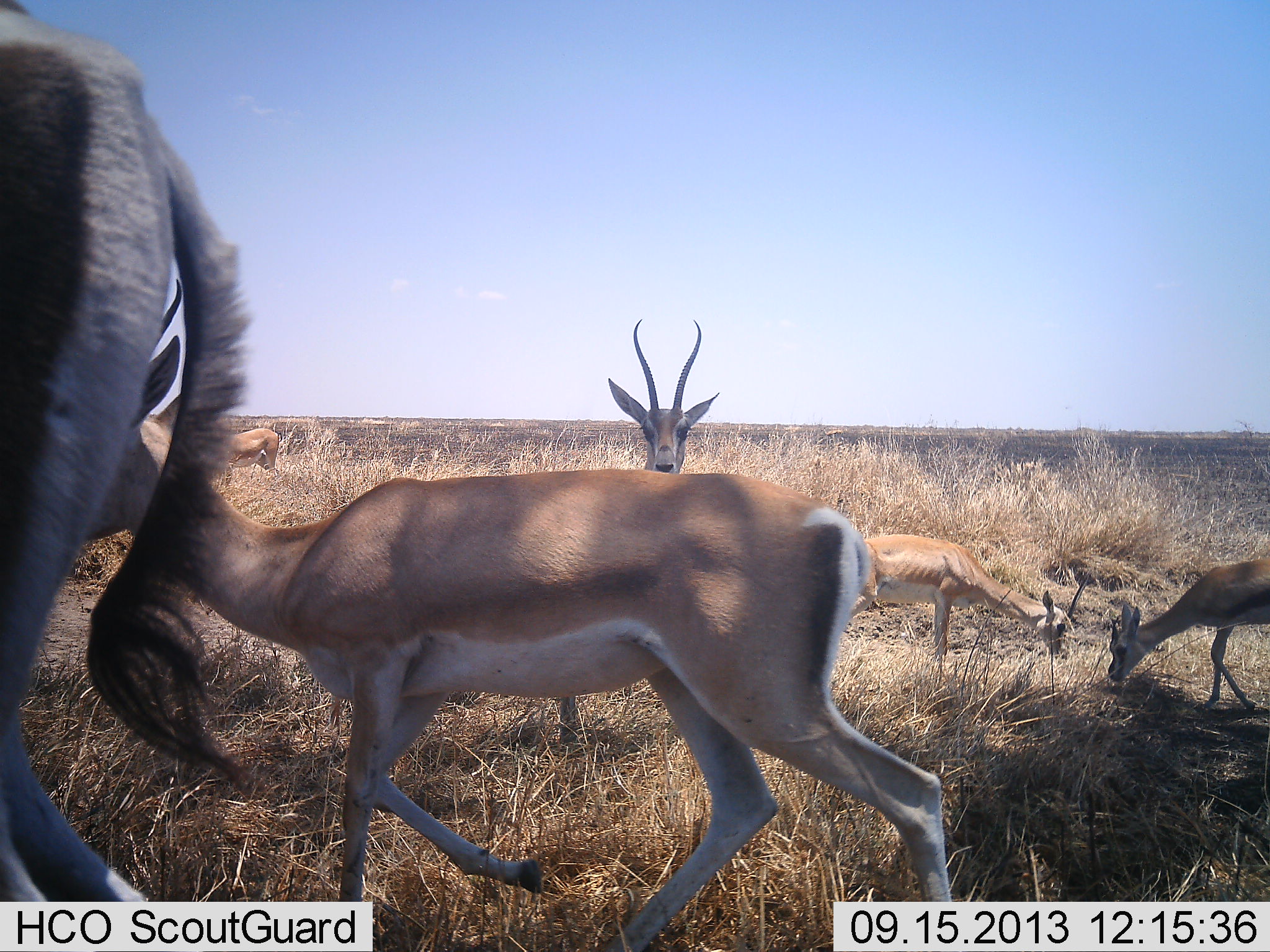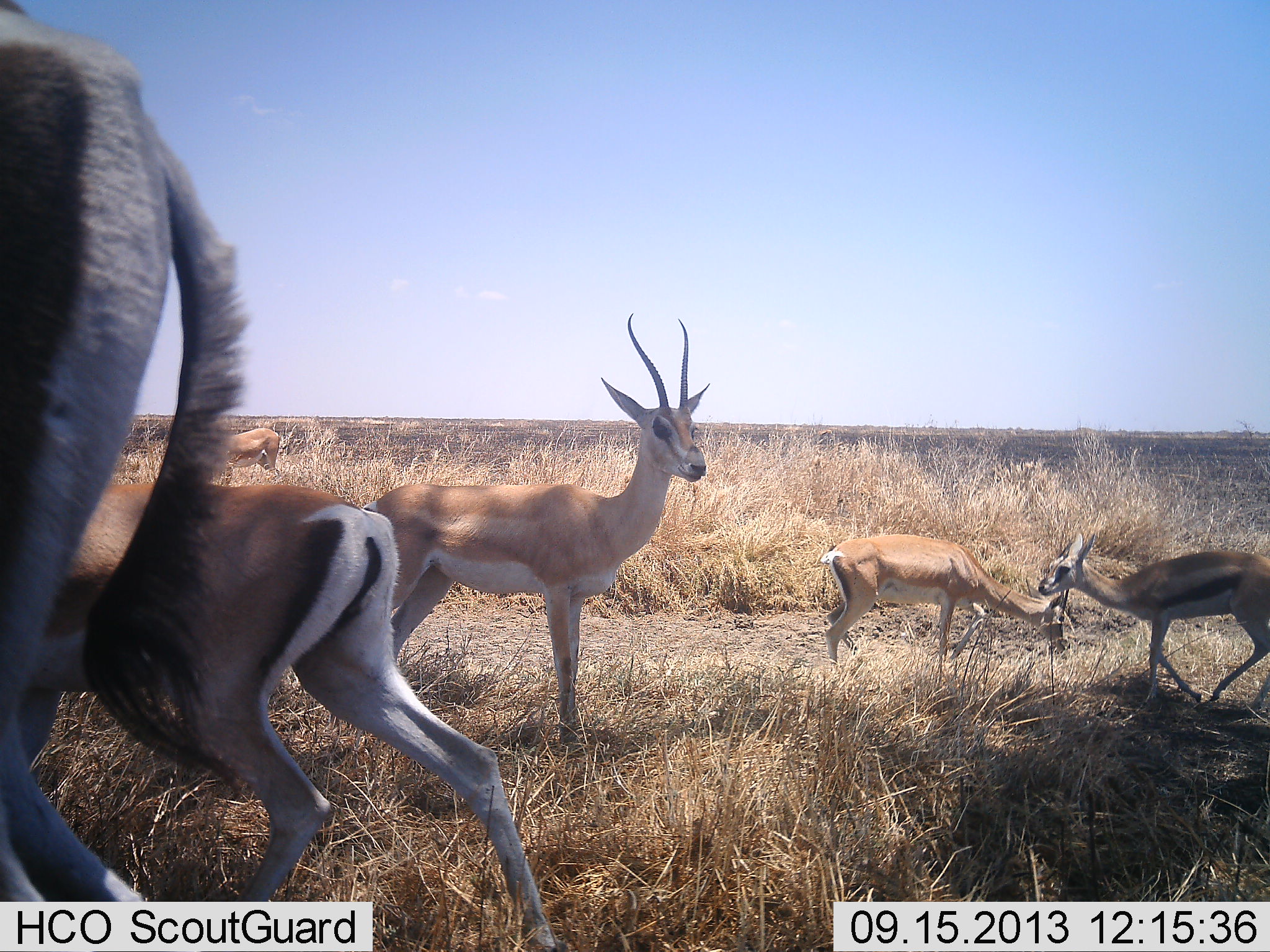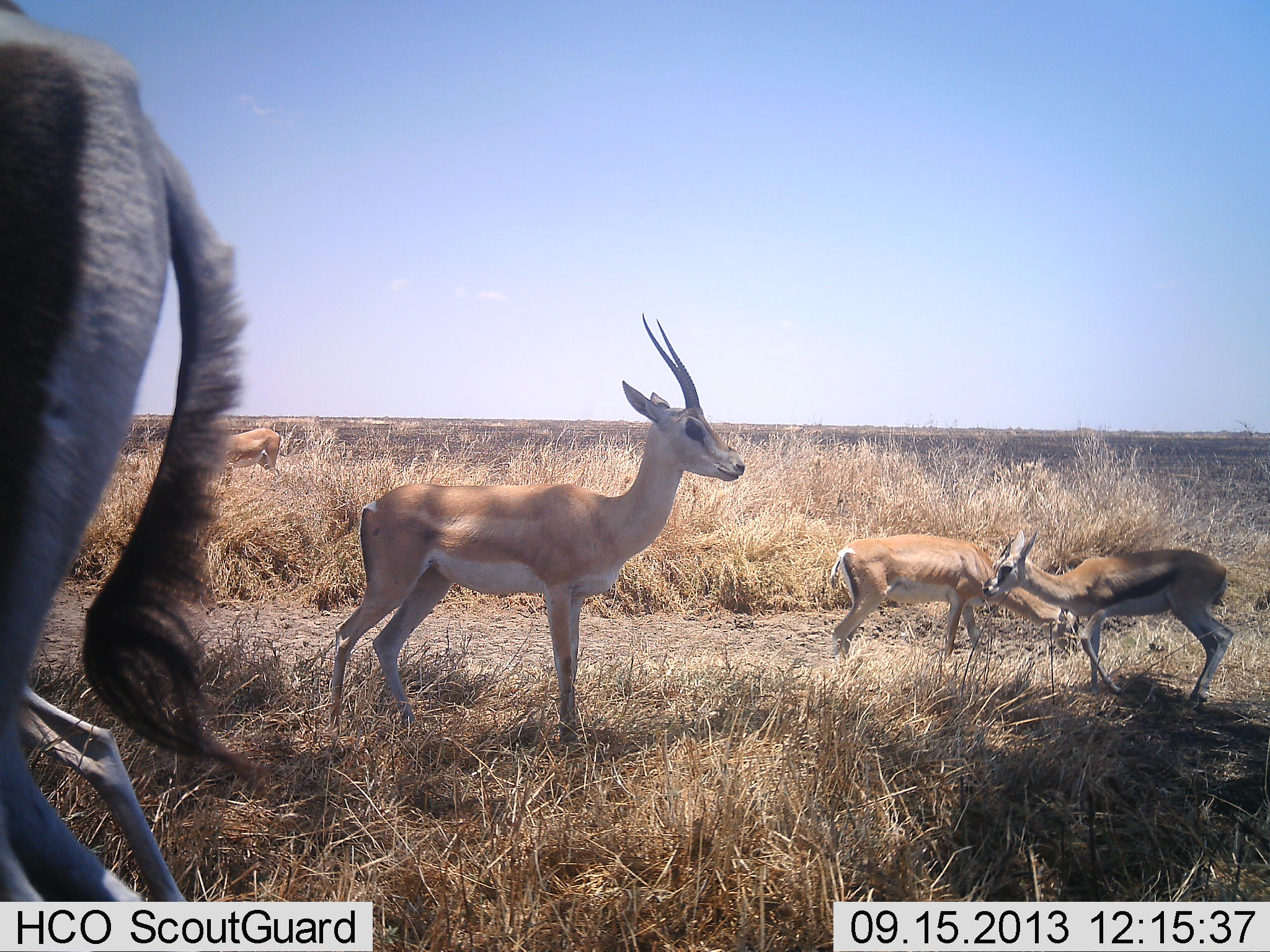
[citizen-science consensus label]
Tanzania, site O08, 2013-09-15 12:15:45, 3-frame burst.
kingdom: Animalia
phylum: Chordata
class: Mammalia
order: Artiodactyla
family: Bovidae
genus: Nanger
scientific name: Nanger granti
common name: grant's gazelle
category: gazellegrants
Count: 6.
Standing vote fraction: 89%.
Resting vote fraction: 6%.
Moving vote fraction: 72%.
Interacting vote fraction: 0%.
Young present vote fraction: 39%.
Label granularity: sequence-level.